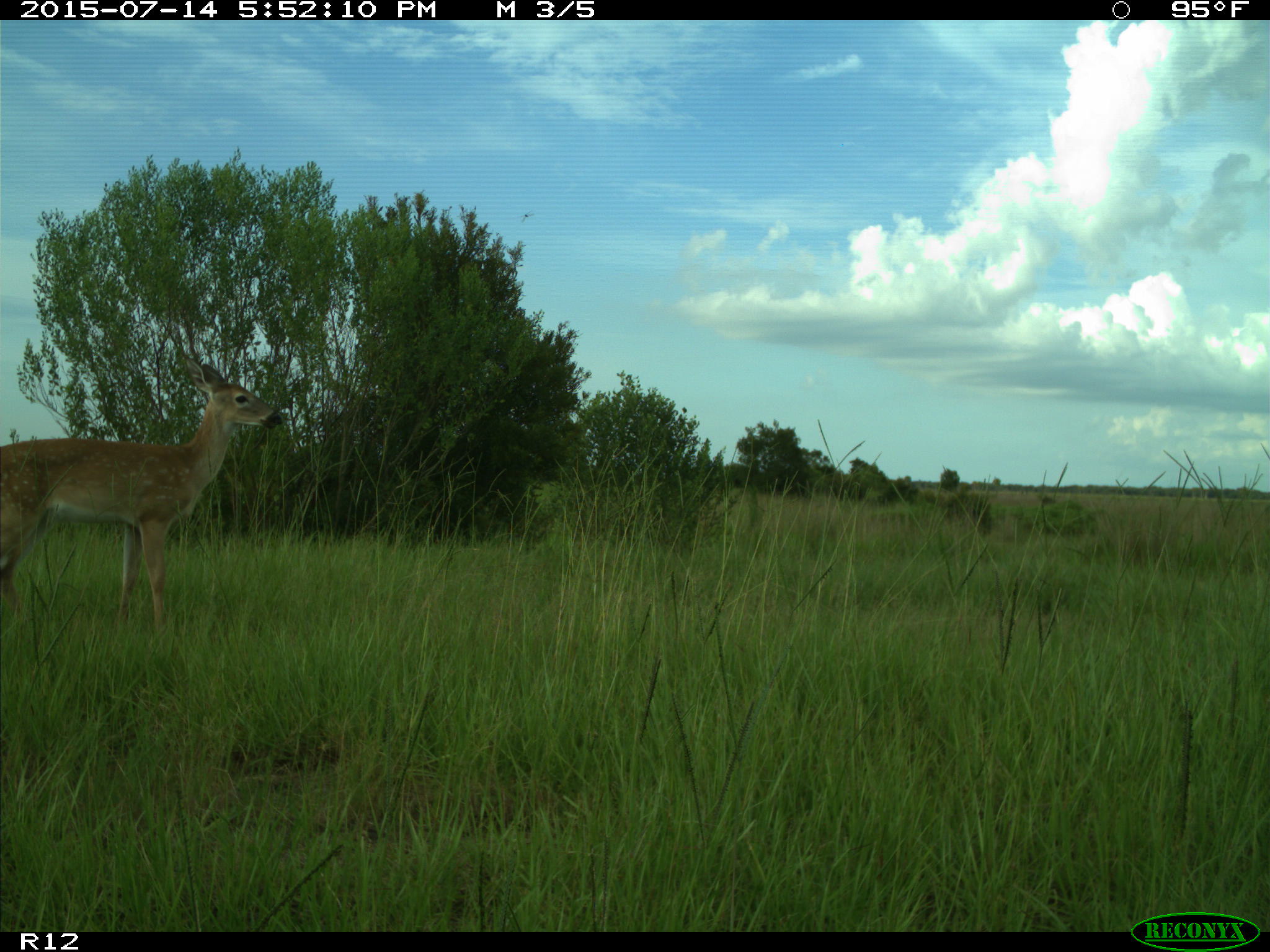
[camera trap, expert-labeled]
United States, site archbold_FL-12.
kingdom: Animalia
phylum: Chordata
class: Mammalia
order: Artiodactyla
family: Cervidae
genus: Odocoileus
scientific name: Odocoileus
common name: deer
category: unidentified deer